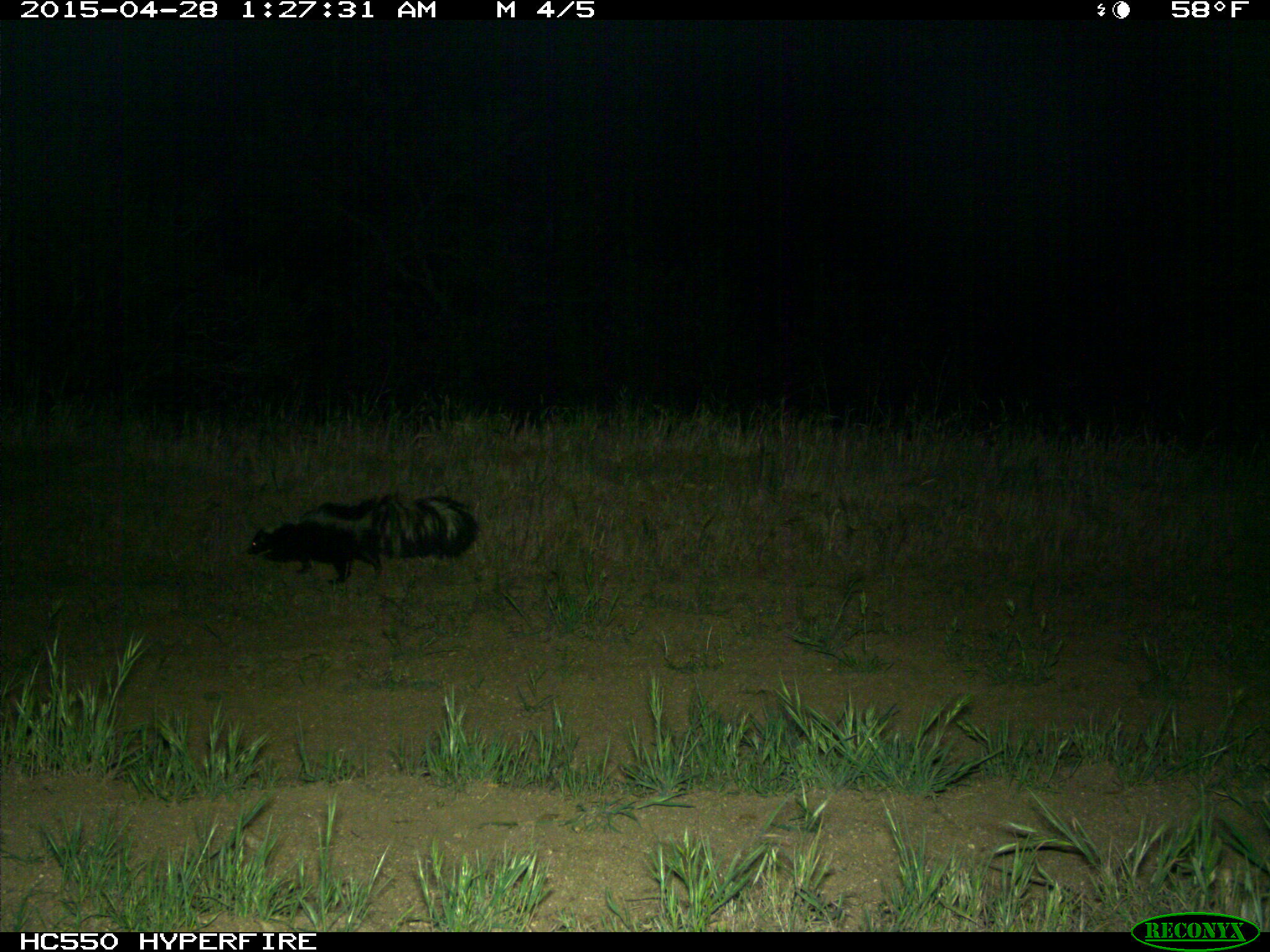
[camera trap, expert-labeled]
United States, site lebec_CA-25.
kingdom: Animalia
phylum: Chordata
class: Mammalia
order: Carnivora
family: Mephitidae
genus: Mephitis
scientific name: Mephitis mephitis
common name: striped skunk